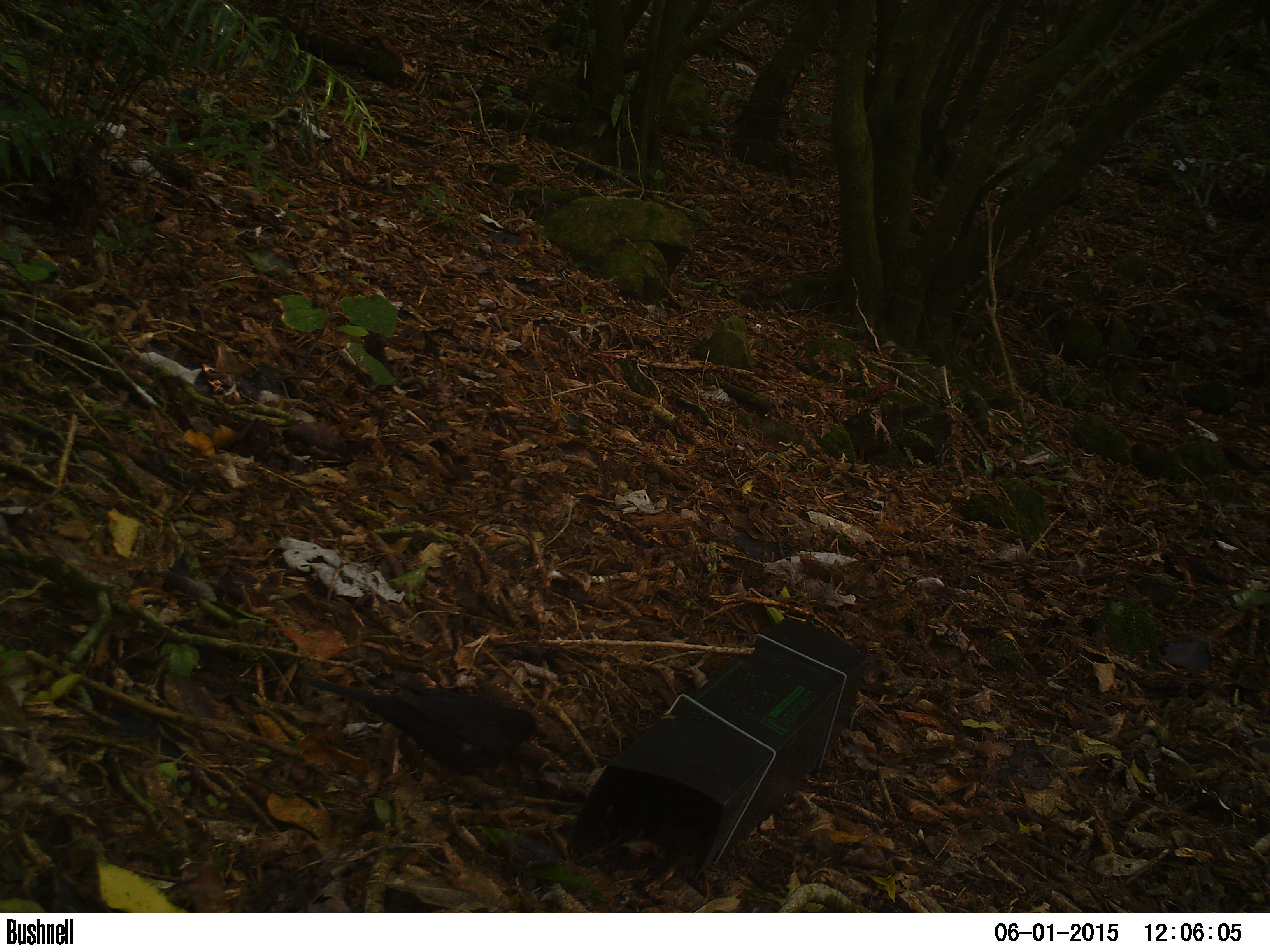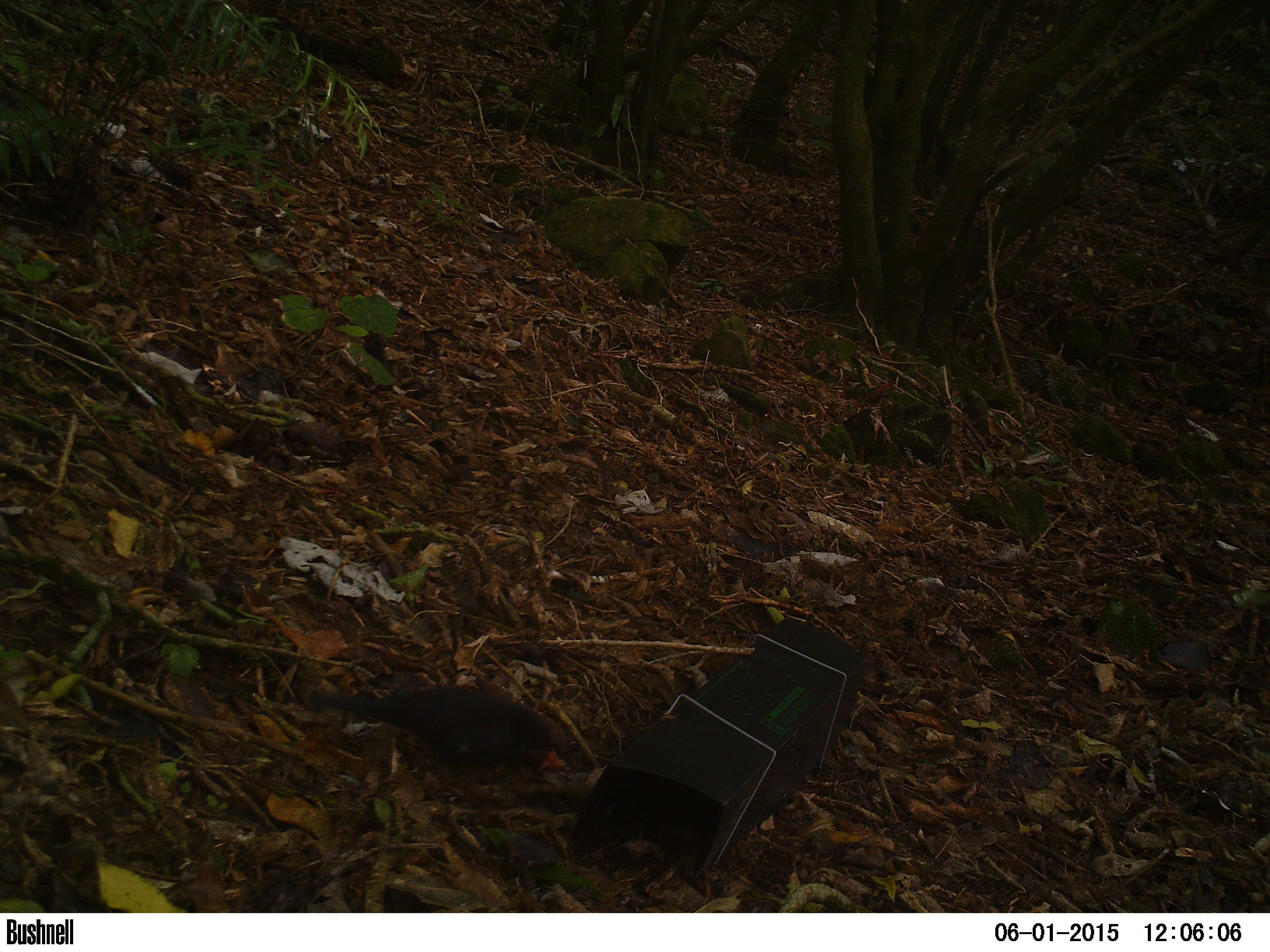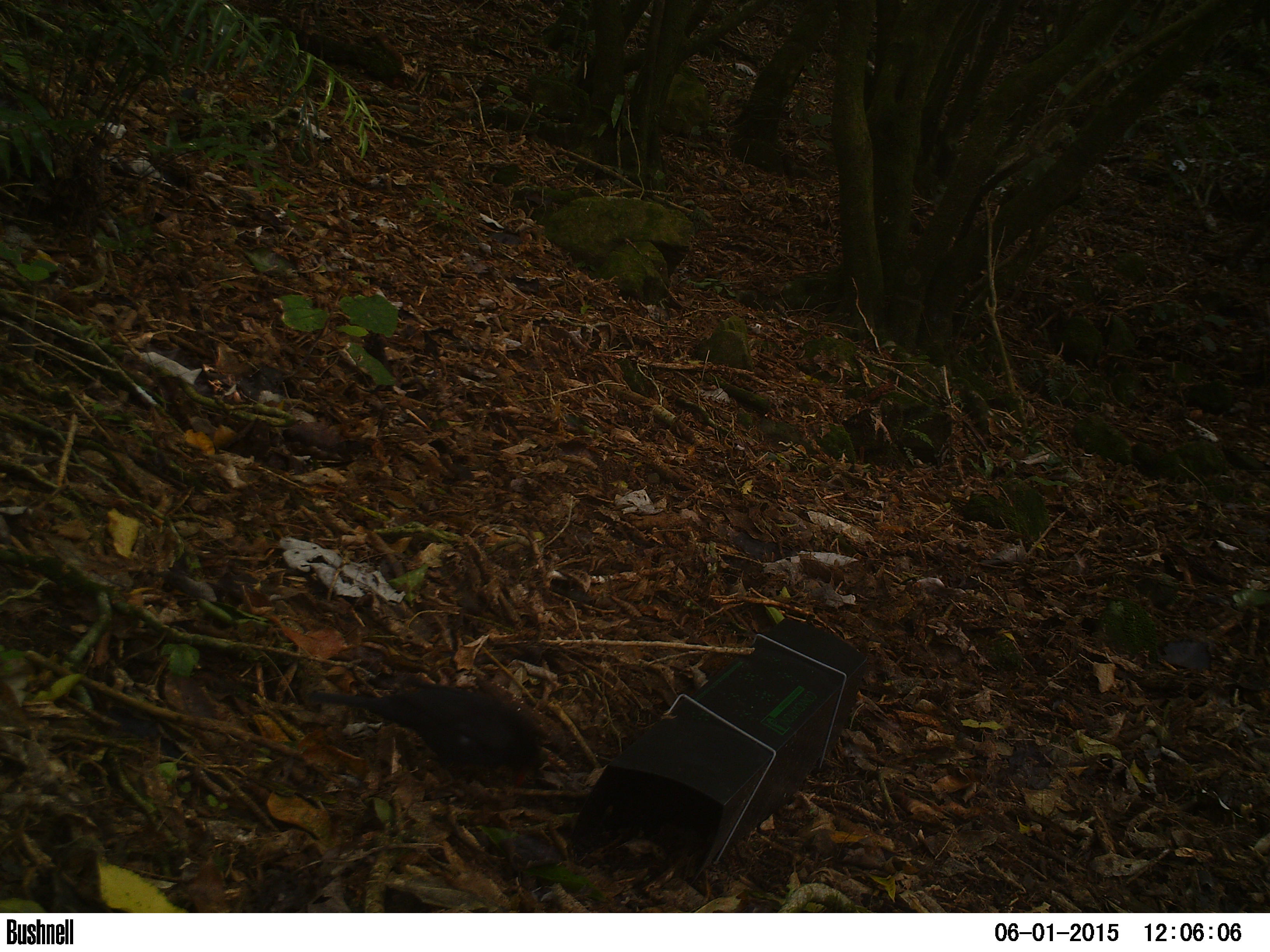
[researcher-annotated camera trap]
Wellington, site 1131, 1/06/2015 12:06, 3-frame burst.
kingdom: Animalia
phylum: Chordata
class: Aves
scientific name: Aves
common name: bird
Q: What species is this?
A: Bird (Aves).